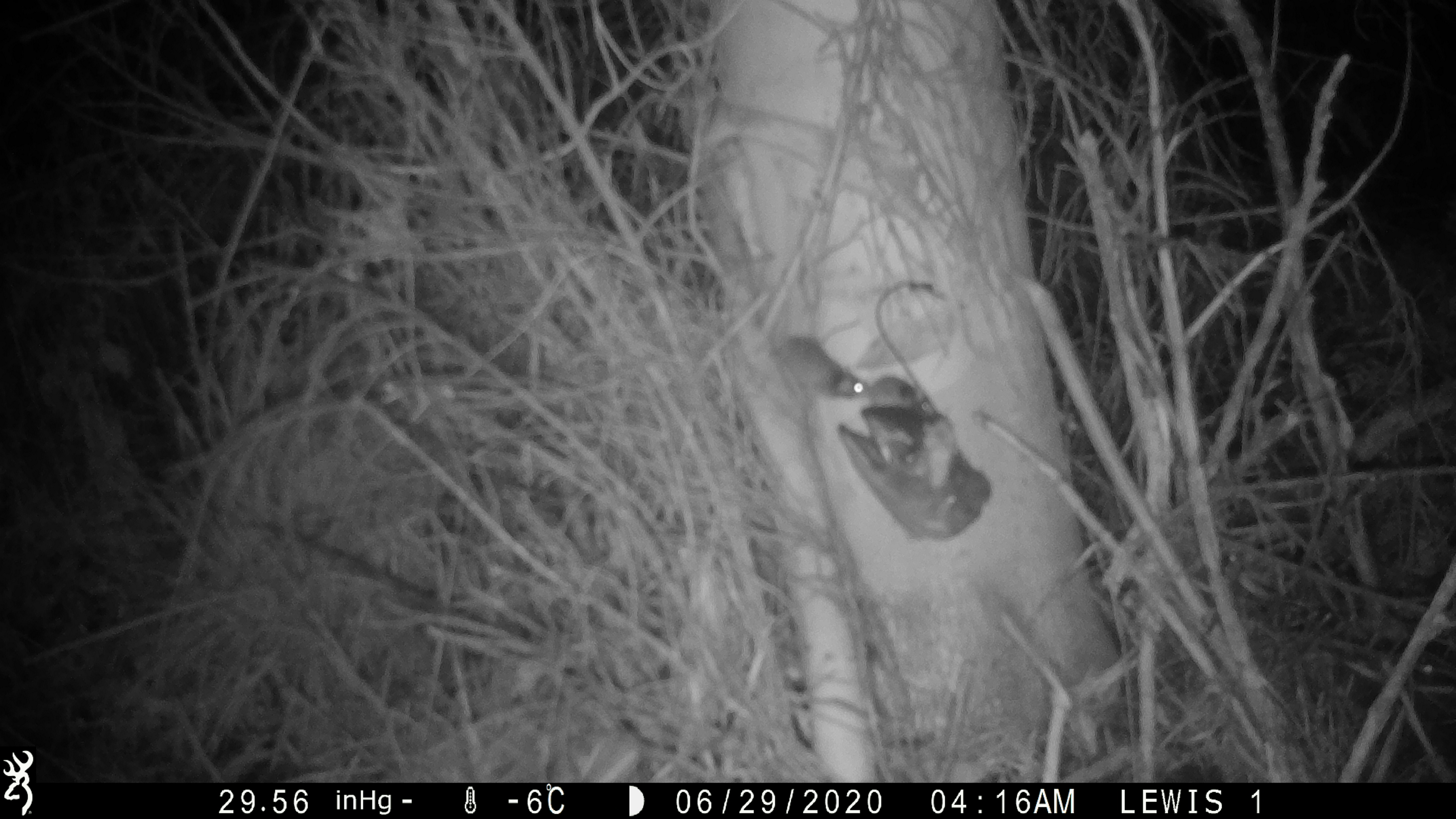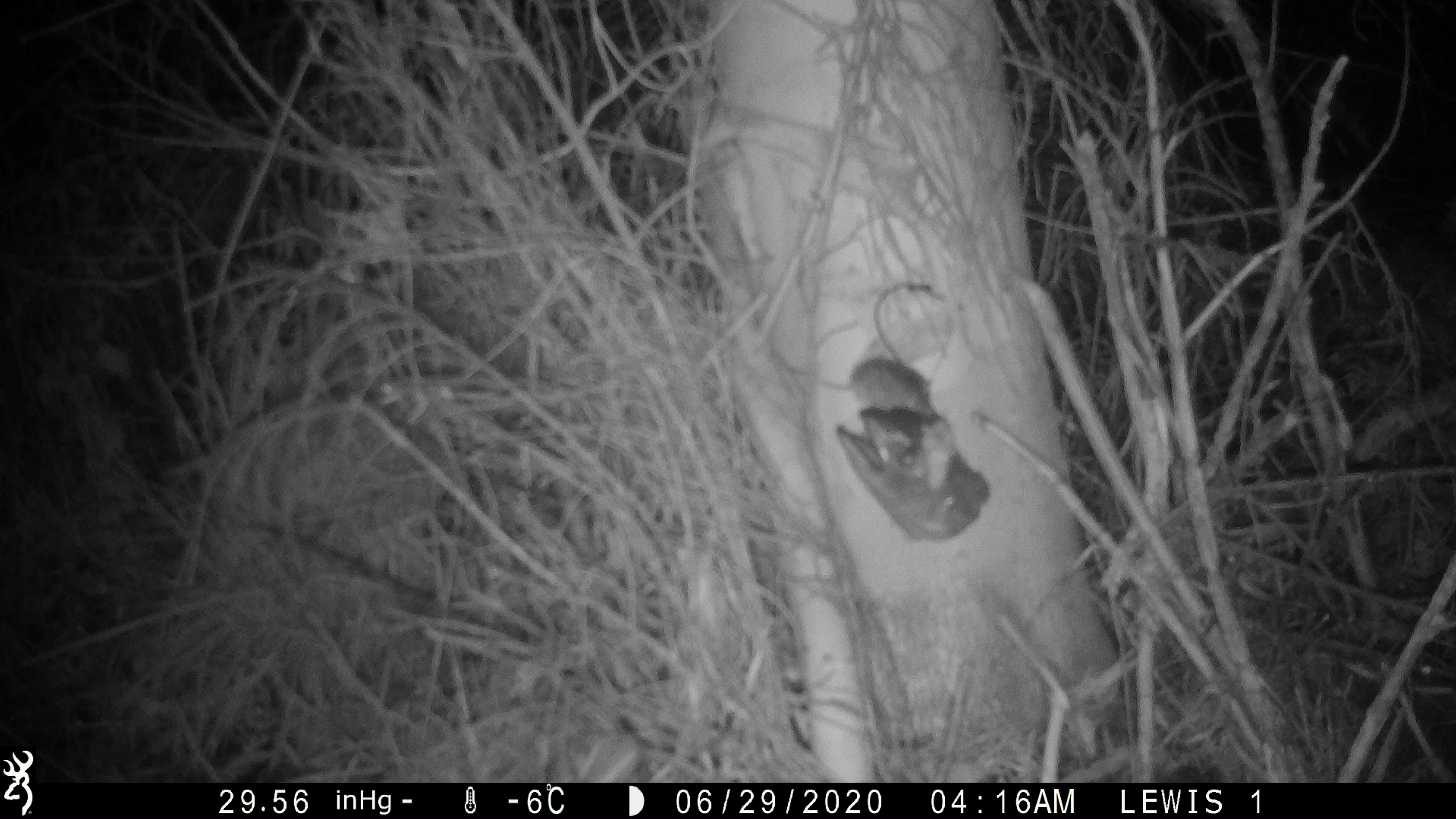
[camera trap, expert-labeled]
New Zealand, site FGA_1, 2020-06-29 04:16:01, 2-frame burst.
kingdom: Animalia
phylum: Chordata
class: Mammalia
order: Rodentia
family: Muridae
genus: Mus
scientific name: Mus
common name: mouse